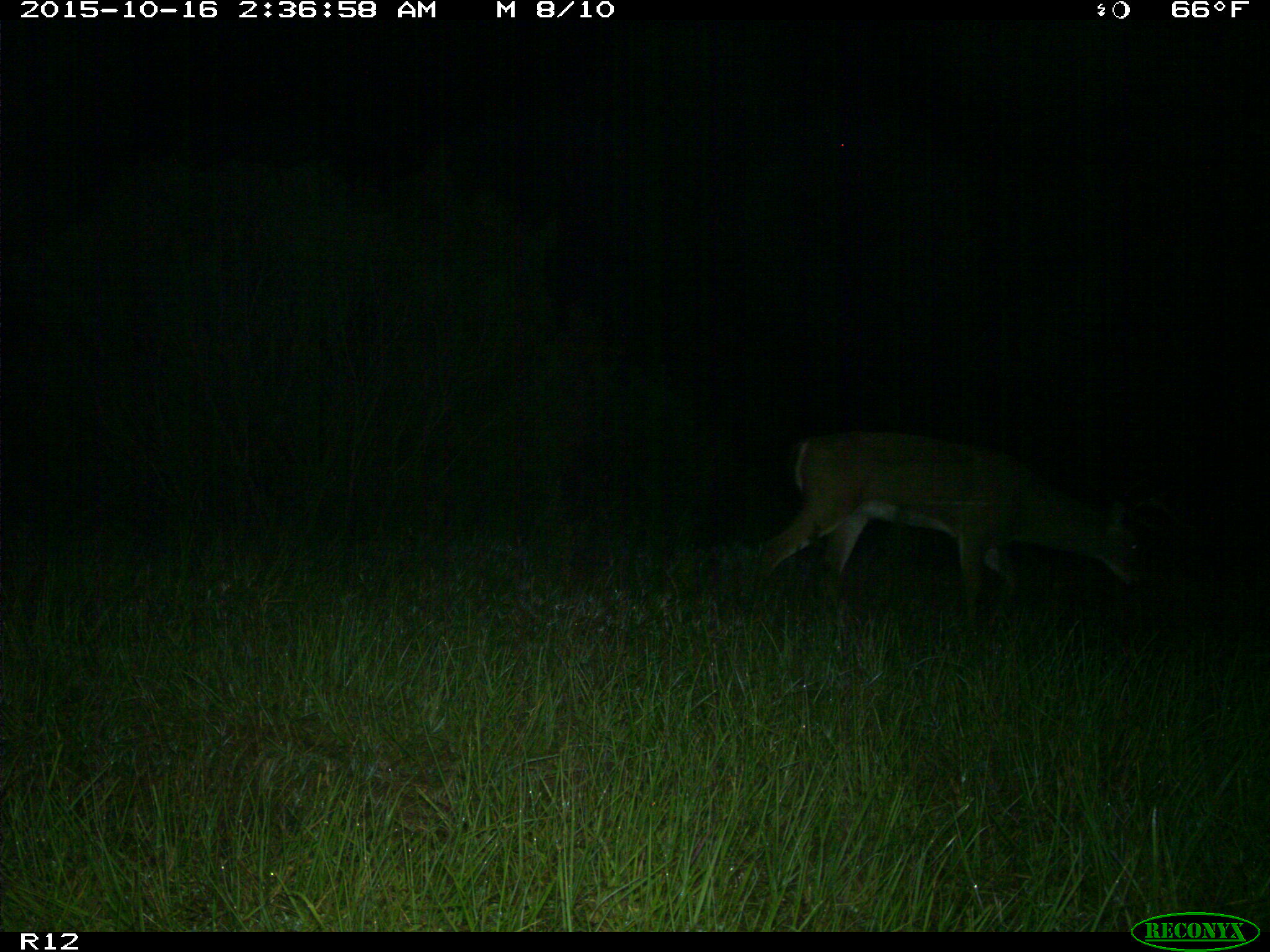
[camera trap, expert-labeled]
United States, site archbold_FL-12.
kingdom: Animalia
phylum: Chordata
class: Mammalia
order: Artiodactyla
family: Cervidae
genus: Odocoileus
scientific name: Odocoileus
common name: deer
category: unidentified deer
Unidentified deer (deer) (Odocoileus).